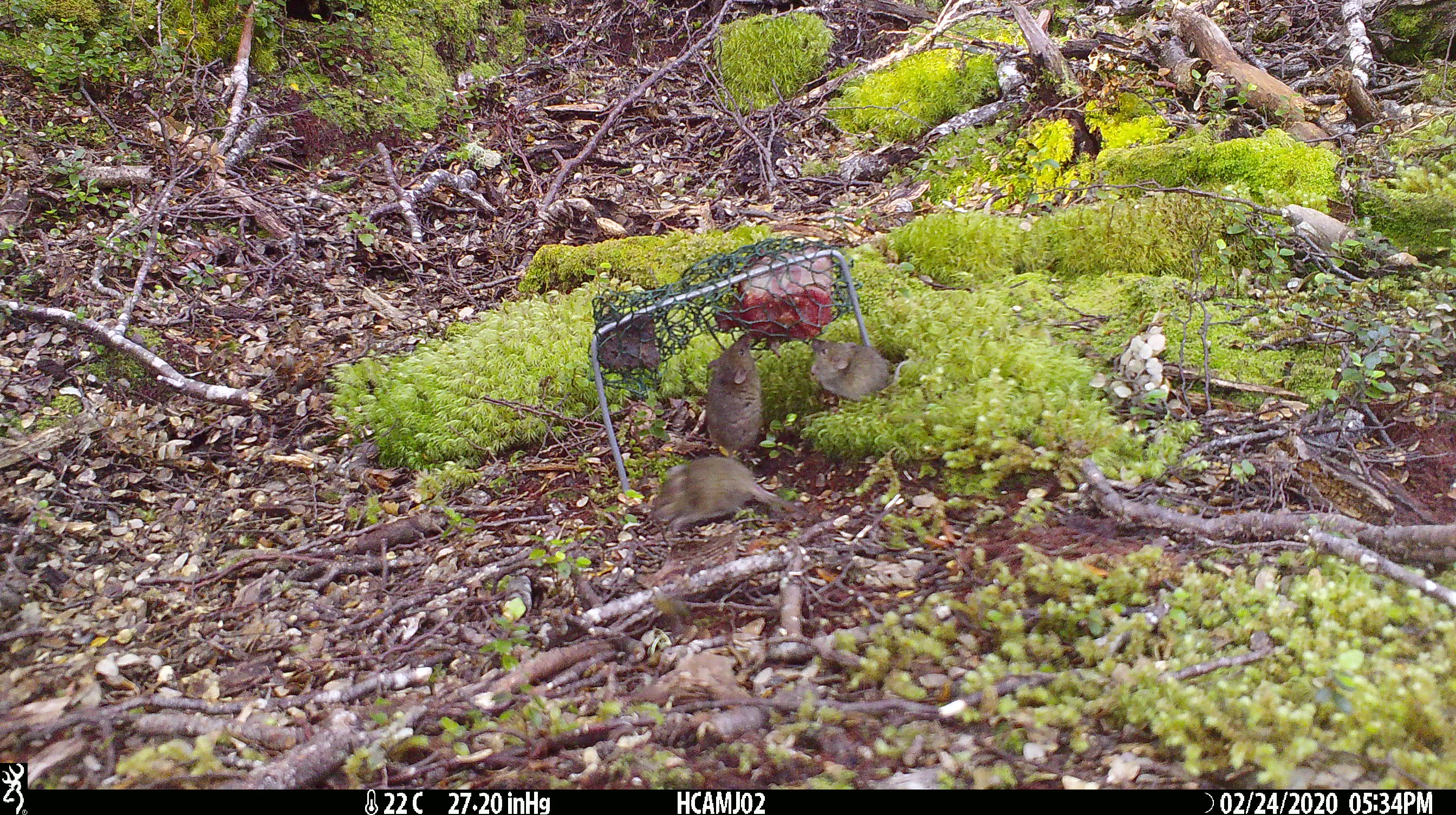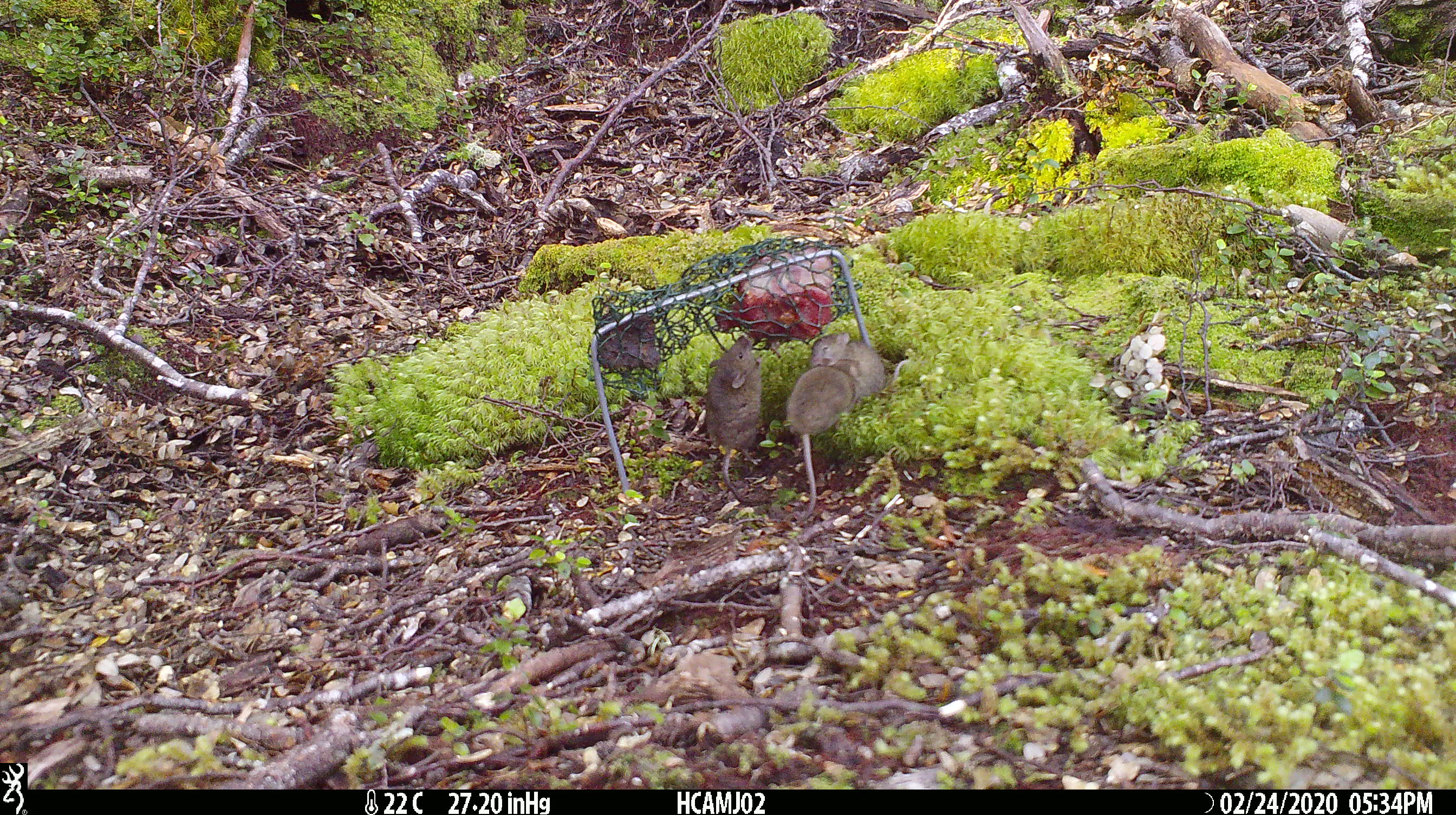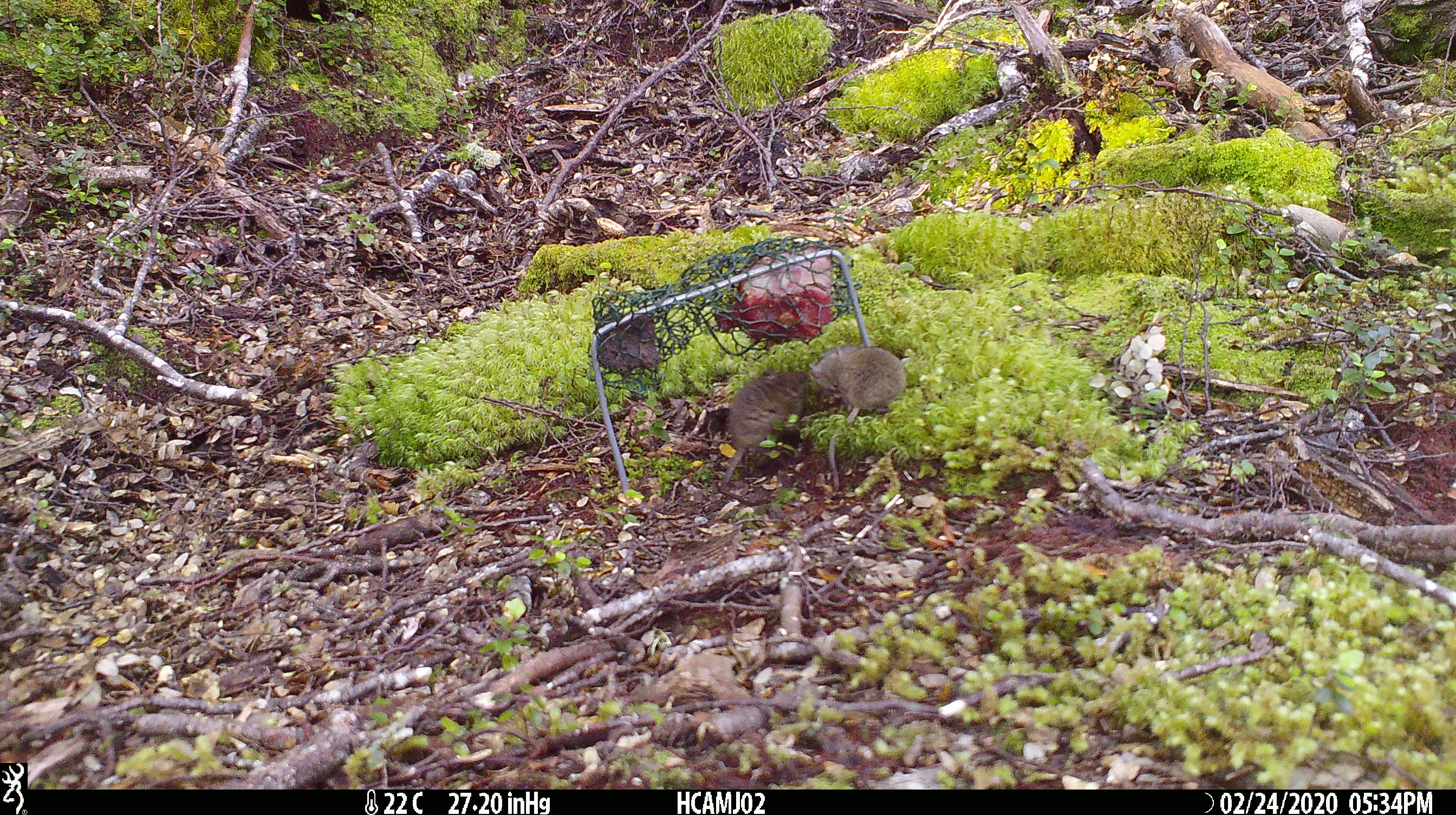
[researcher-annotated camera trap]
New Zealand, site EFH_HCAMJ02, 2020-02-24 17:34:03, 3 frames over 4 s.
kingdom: Animalia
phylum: Chordata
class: Mammalia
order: Rodentia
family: Muridae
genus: Mus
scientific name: Mus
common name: mouse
Mouse (Mus).